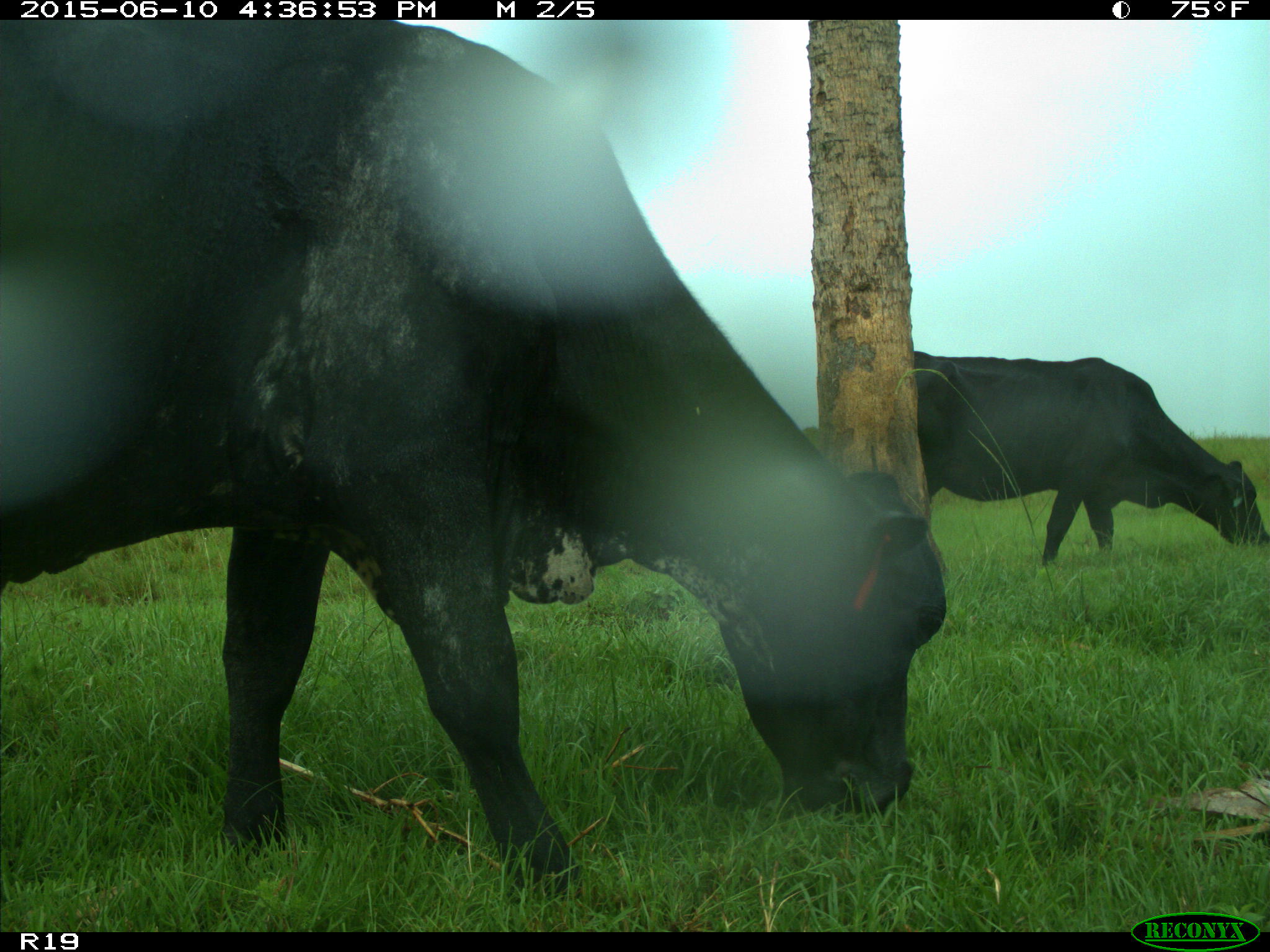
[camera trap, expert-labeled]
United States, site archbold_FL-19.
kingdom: Animalia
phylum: Chordata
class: Mammalia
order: Artiodactyla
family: Bovidae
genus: Bos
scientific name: Bos taurus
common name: domestic cow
Bos taurus (domestic cow).